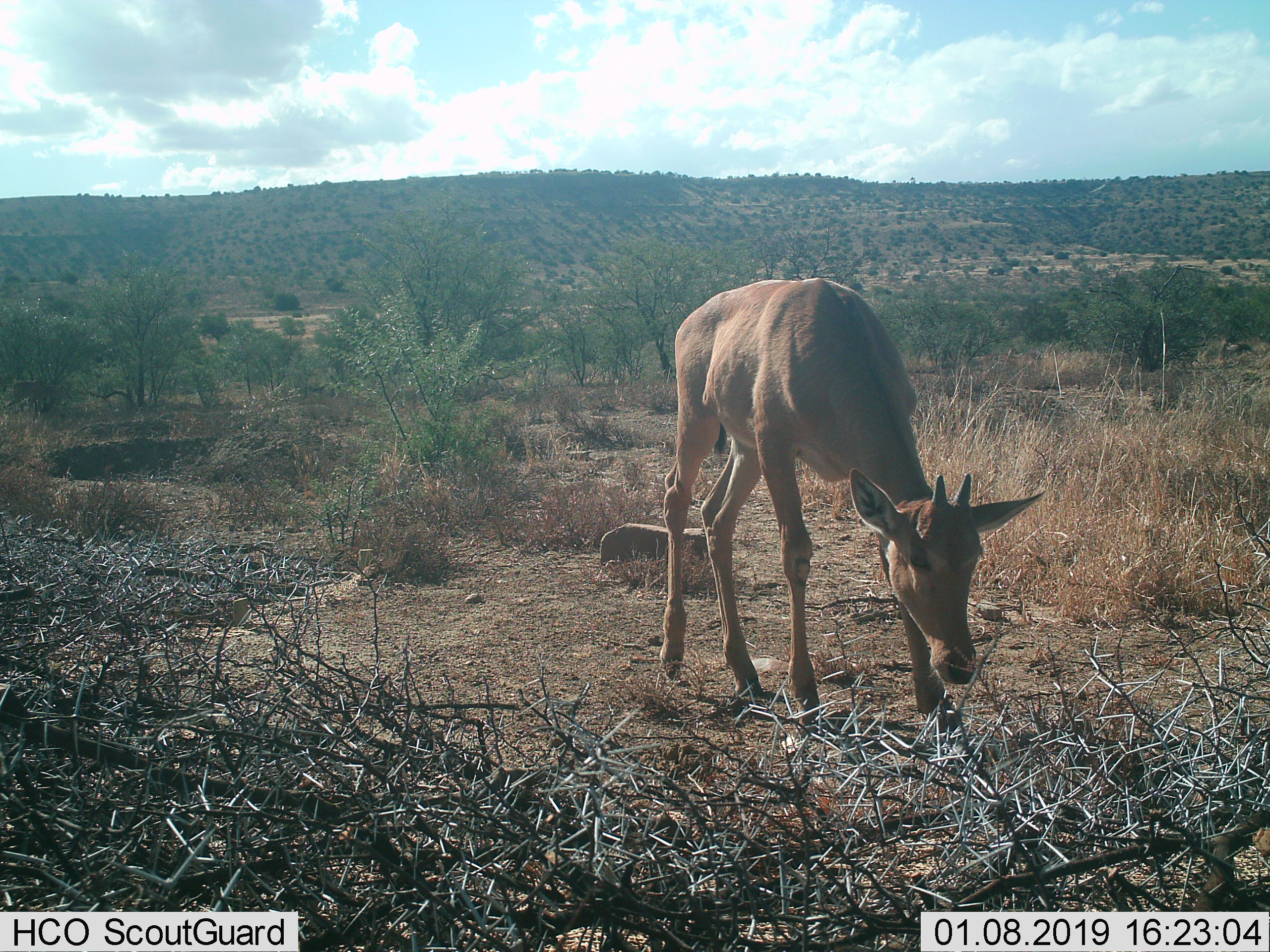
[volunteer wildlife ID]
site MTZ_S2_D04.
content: unidentified animal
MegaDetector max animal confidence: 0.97